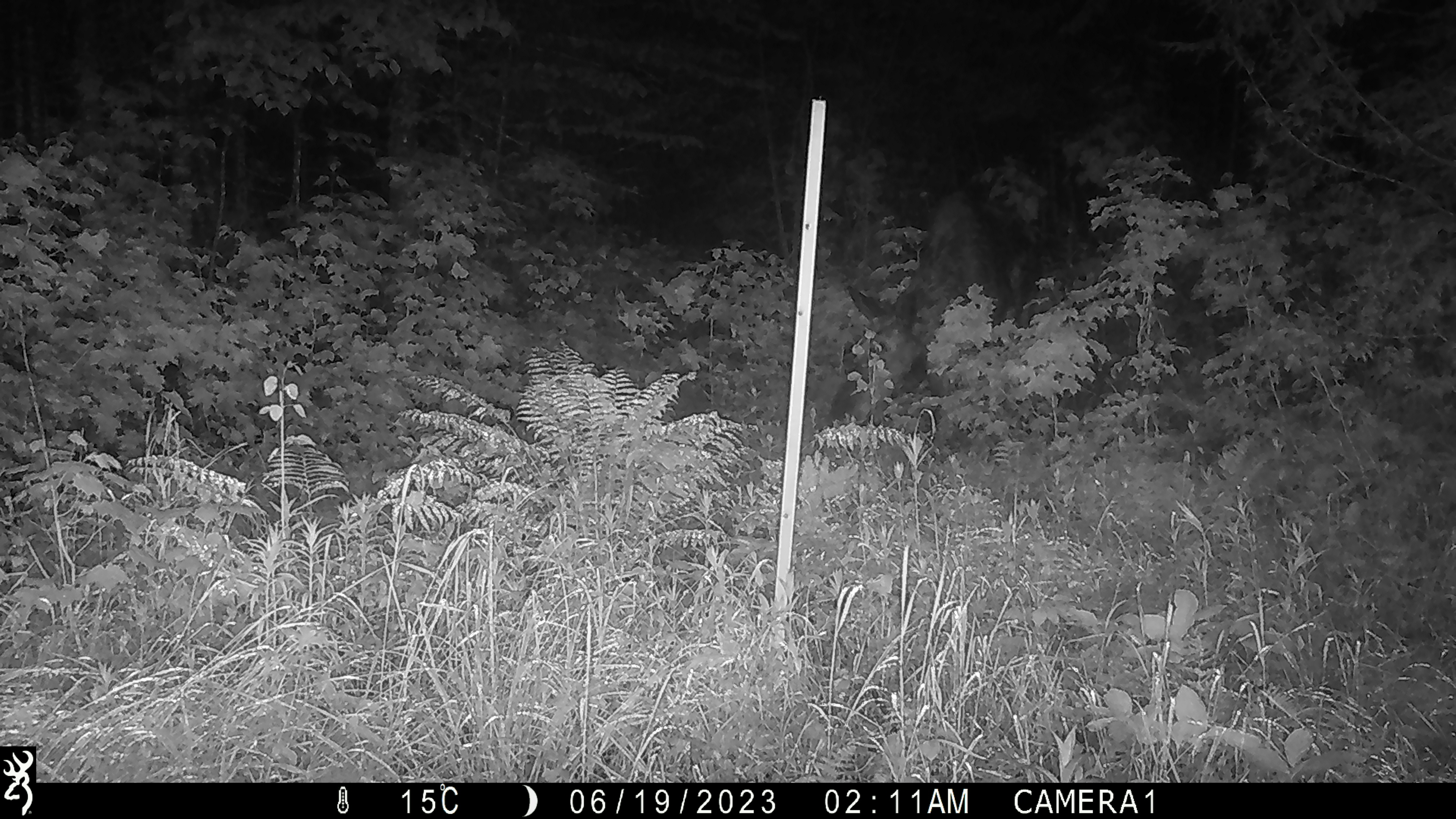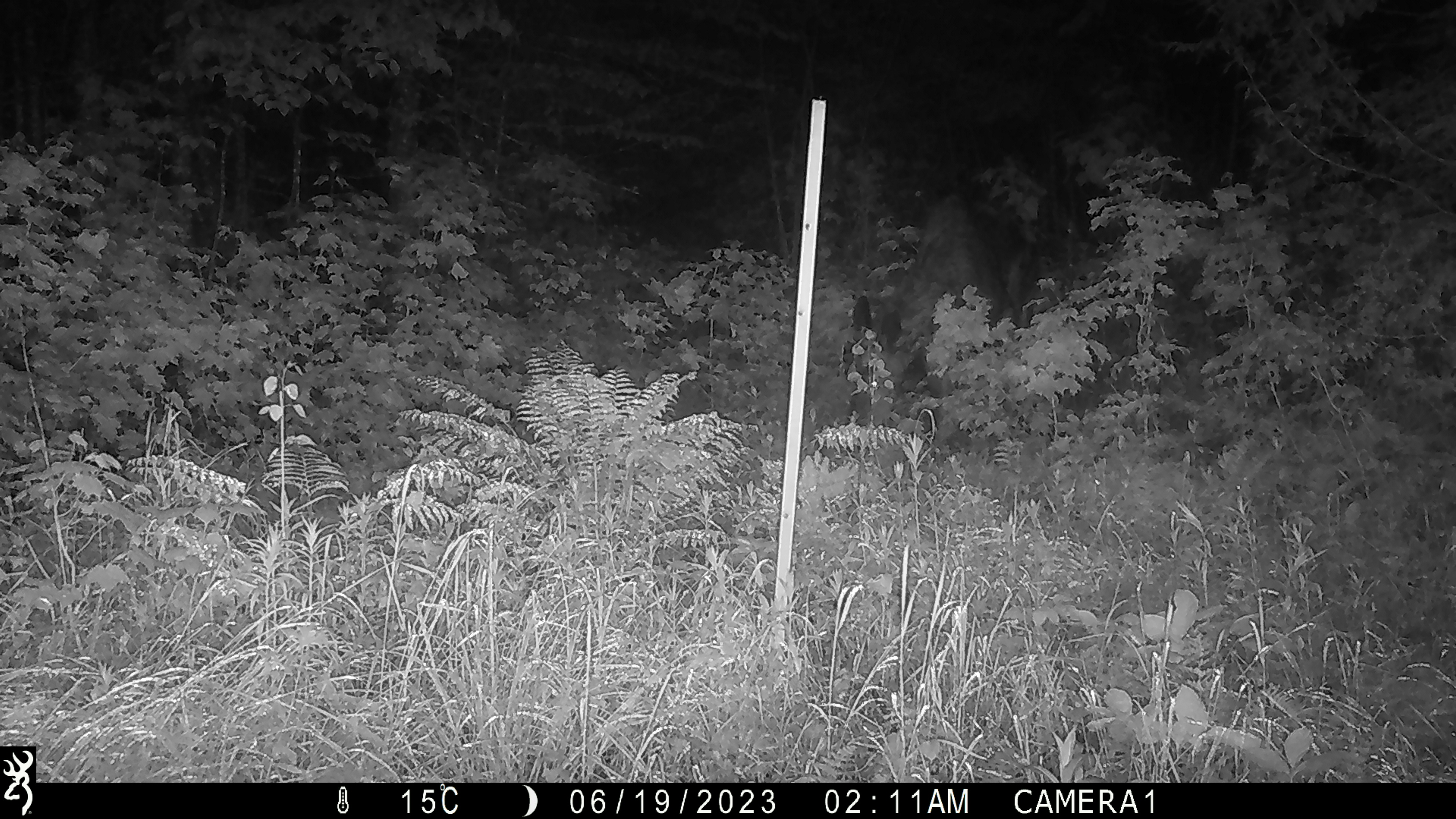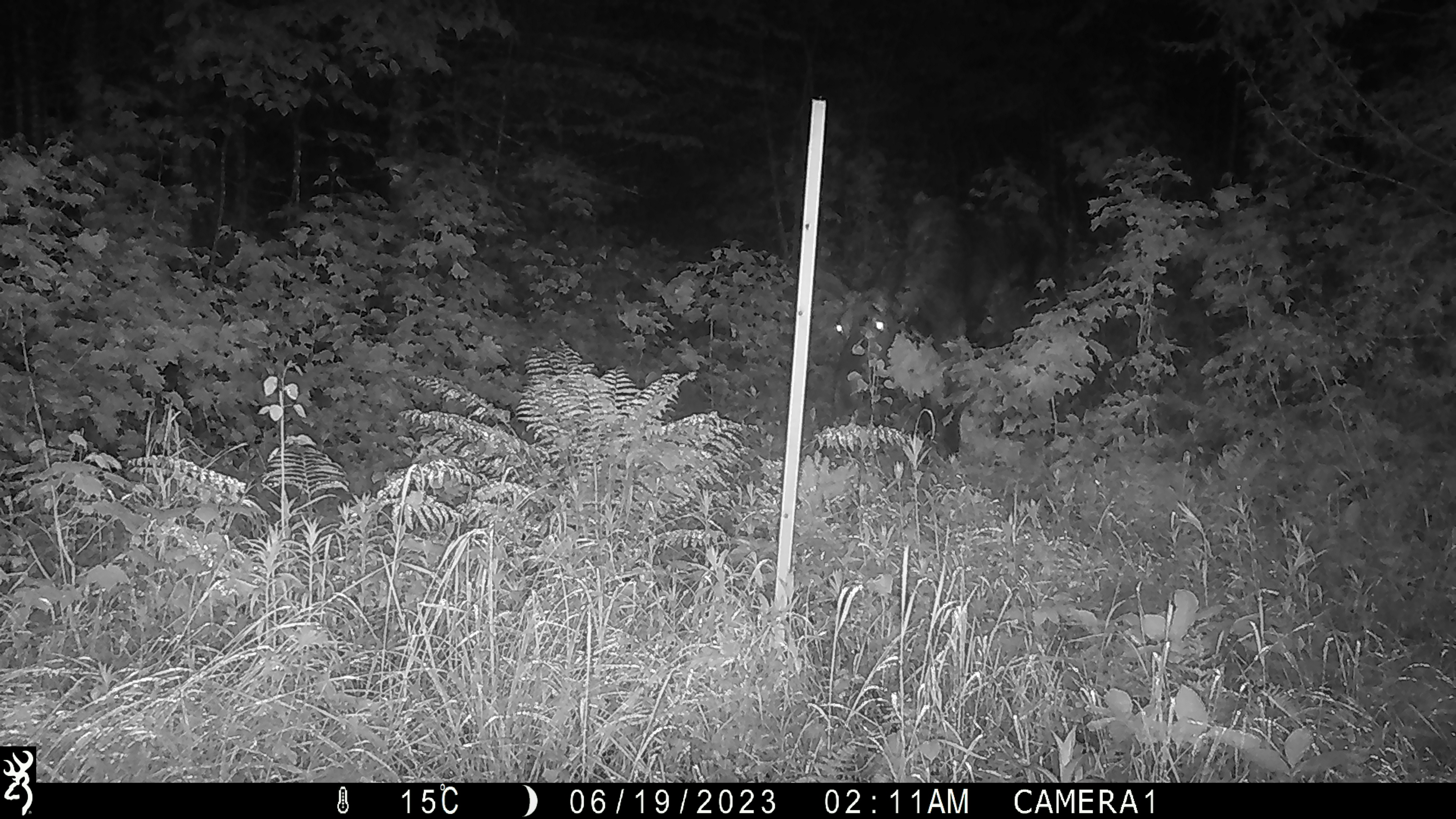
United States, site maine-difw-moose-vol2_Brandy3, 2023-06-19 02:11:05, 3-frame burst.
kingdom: Animalia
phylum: Chordata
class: Mammalia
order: Artiodactyla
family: Cervidae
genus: Alces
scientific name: Alces alces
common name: moose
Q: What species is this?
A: Moose (Alces alces).